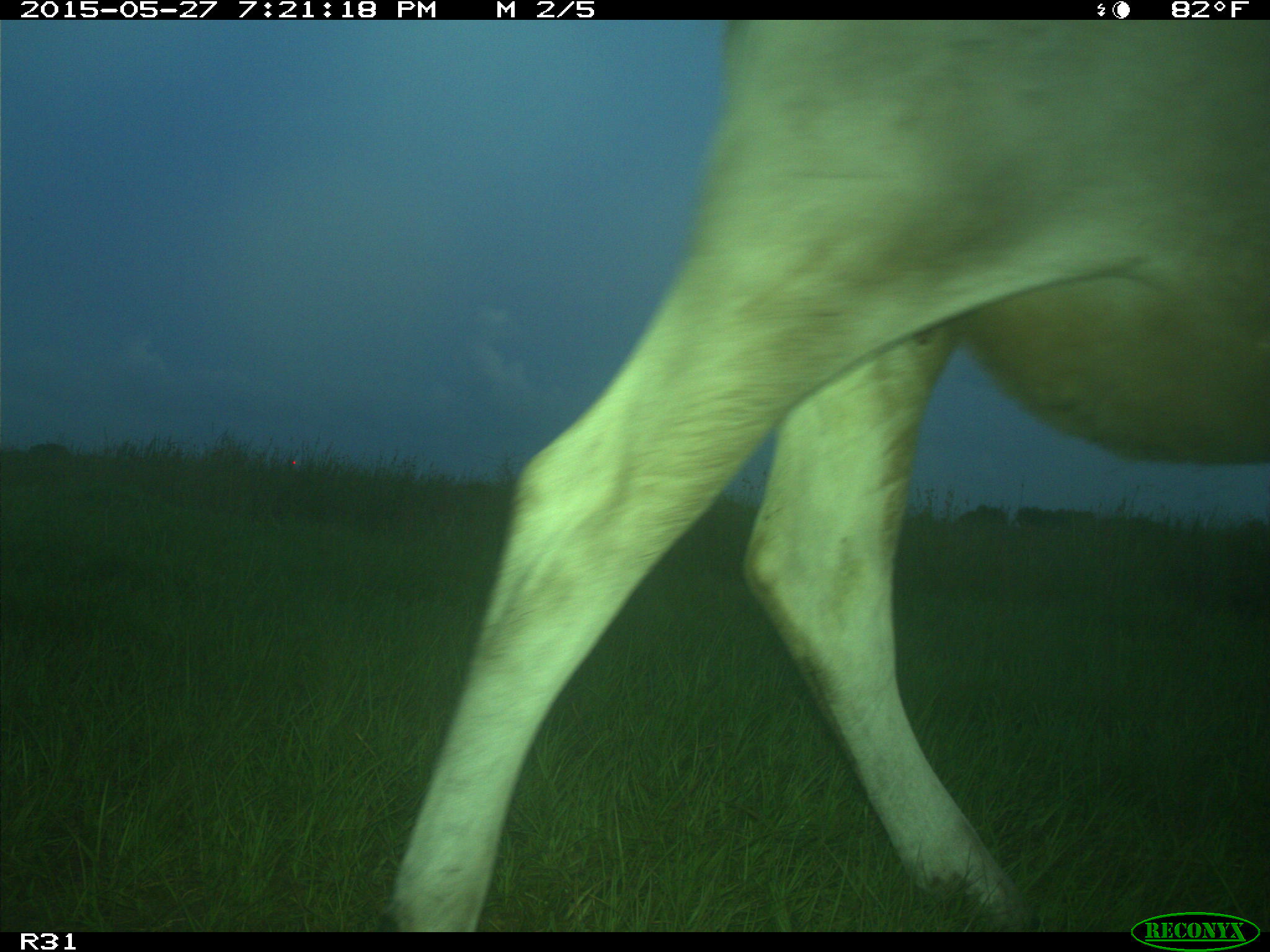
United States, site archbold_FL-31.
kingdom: Animalia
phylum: Chordata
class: Mammalia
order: Artiodactyla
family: Bovidae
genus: Bos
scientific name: Bos taurus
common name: domestic cow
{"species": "Bos taurus (domestic cow)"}